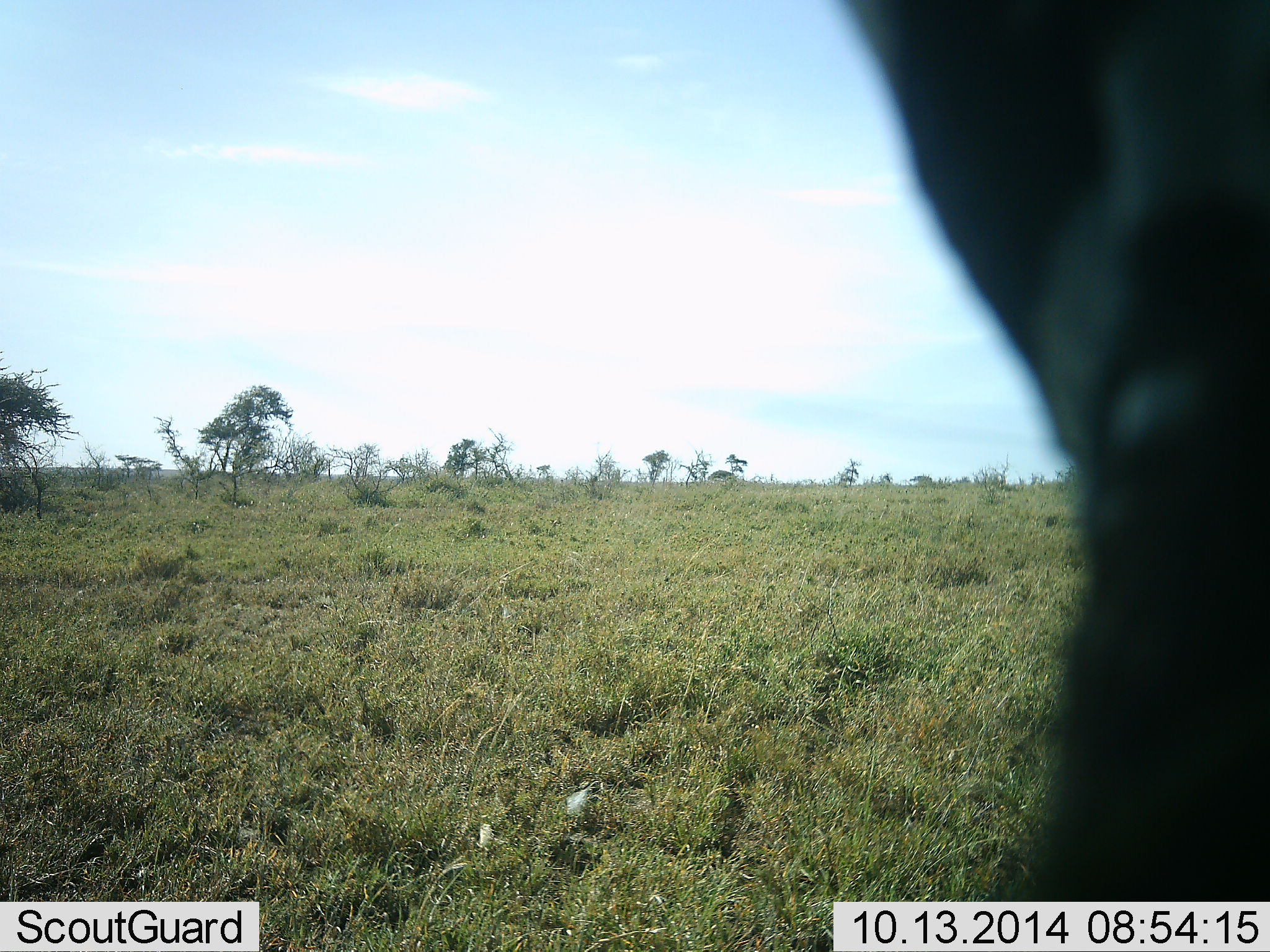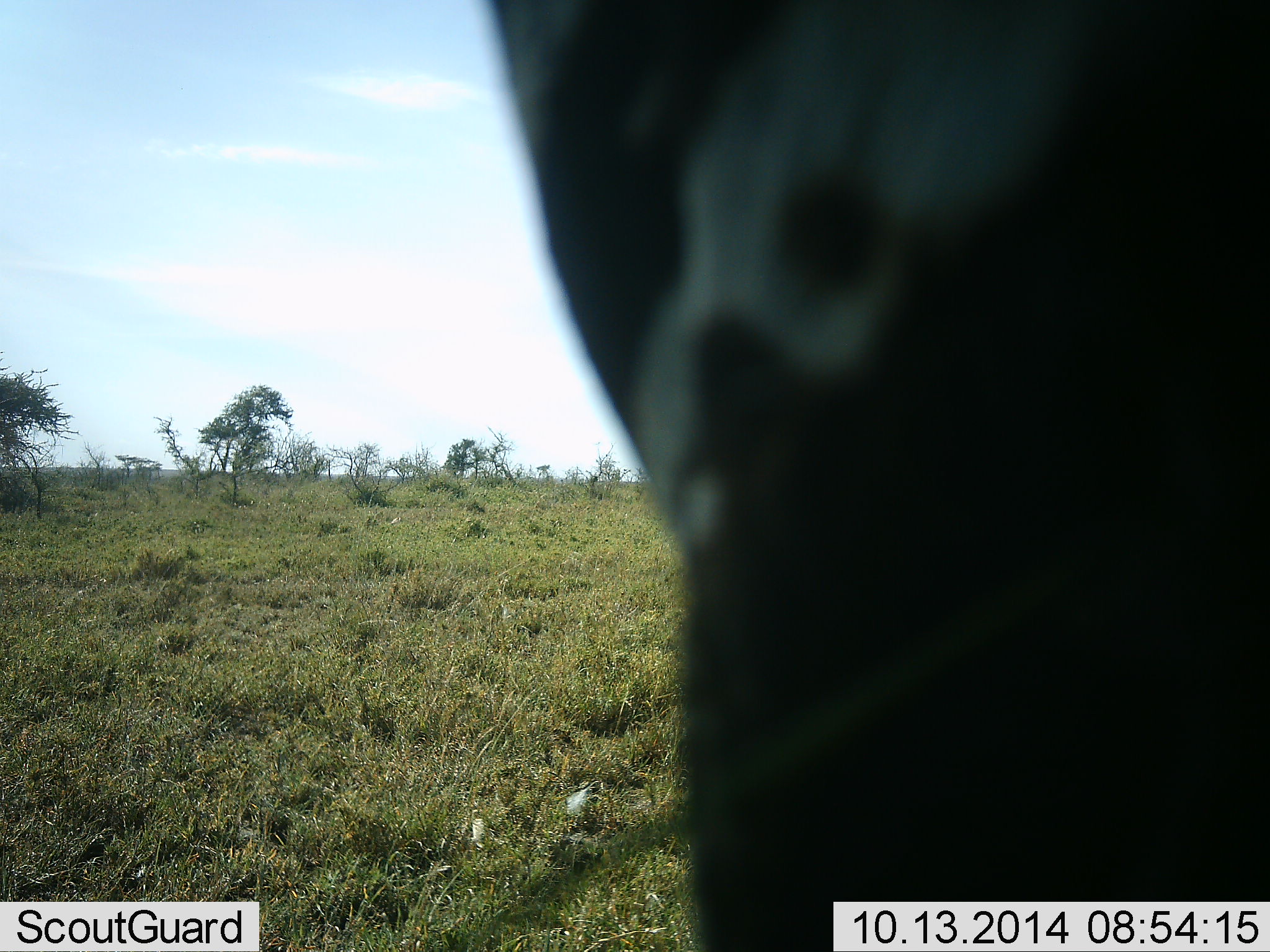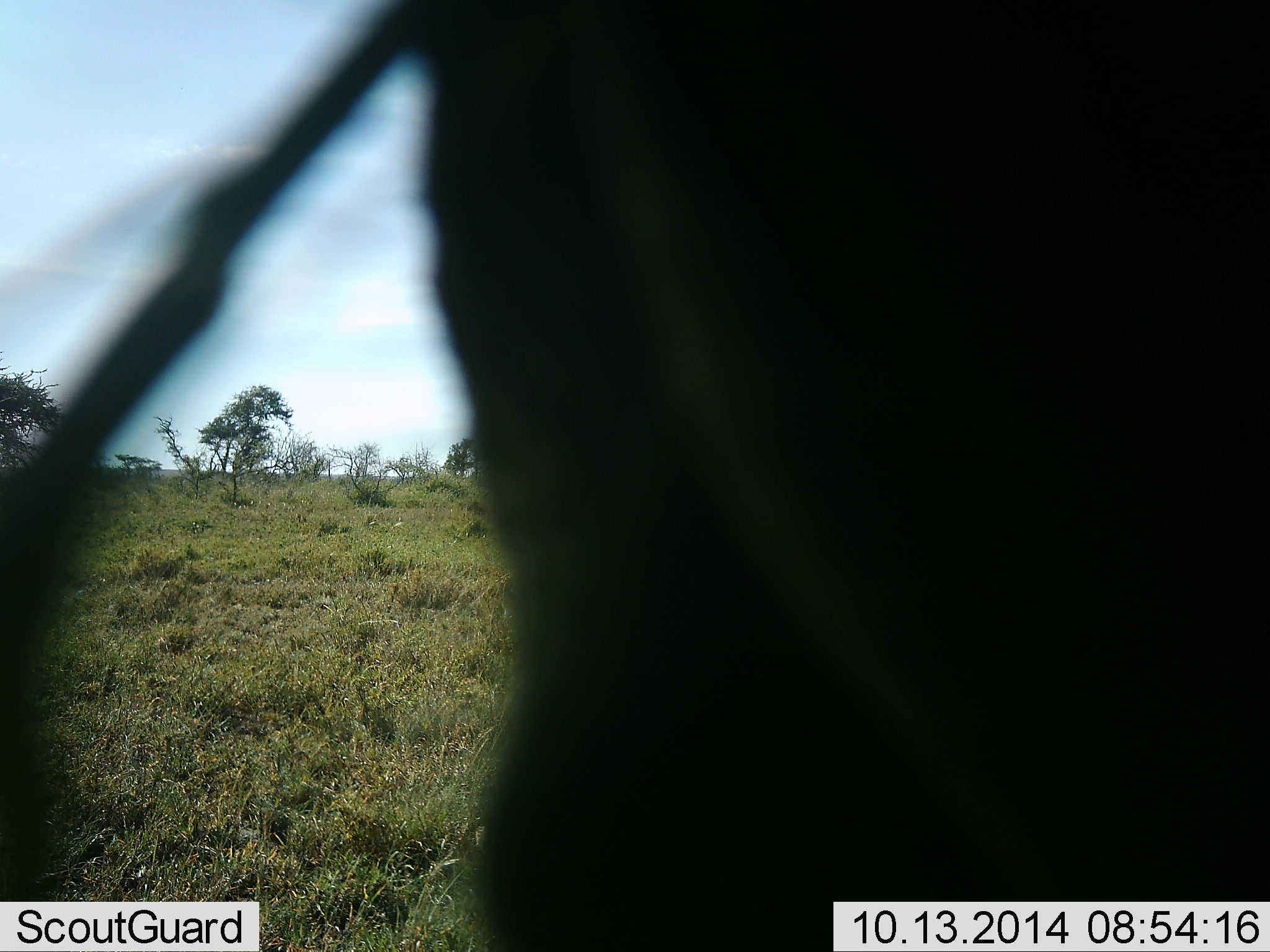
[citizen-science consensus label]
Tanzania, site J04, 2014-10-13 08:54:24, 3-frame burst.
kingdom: Animalia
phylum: Chordata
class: Mammalia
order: Perissodactyla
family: Equidae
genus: Equus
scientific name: Equus quagga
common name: plains zebra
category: zebra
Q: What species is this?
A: Zebra (plains zebra) (Equus quagga).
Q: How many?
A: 1.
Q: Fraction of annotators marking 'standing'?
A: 67%.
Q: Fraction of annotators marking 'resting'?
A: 0%.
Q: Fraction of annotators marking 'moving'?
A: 33%.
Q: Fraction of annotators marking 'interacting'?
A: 0%.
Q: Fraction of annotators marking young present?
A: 0%.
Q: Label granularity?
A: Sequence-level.